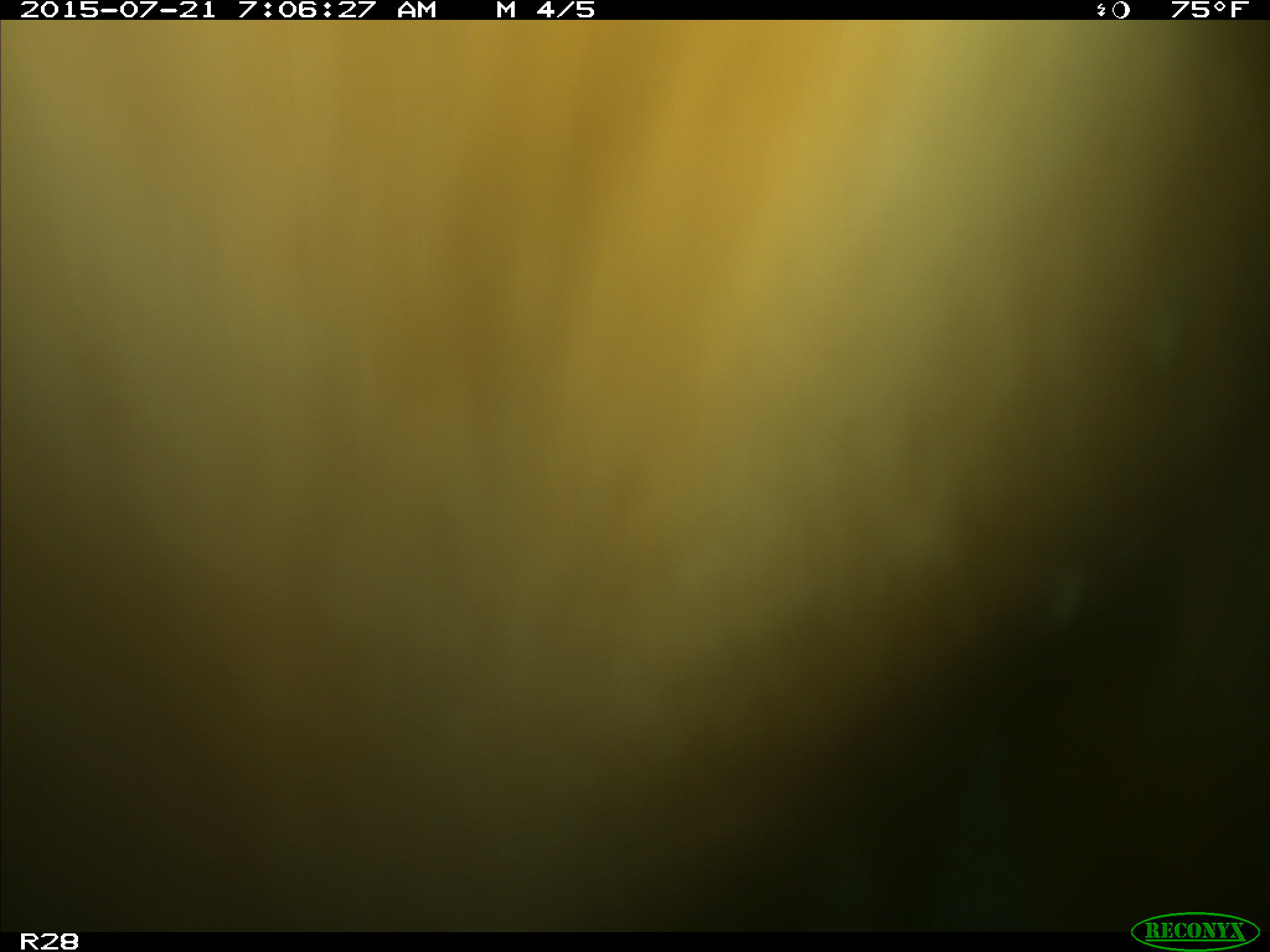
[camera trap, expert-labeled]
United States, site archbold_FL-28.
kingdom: Animalia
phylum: Chordata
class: Mammalia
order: Artiodactyla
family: Bovidae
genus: Bos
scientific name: Bos taurus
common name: domestic cow